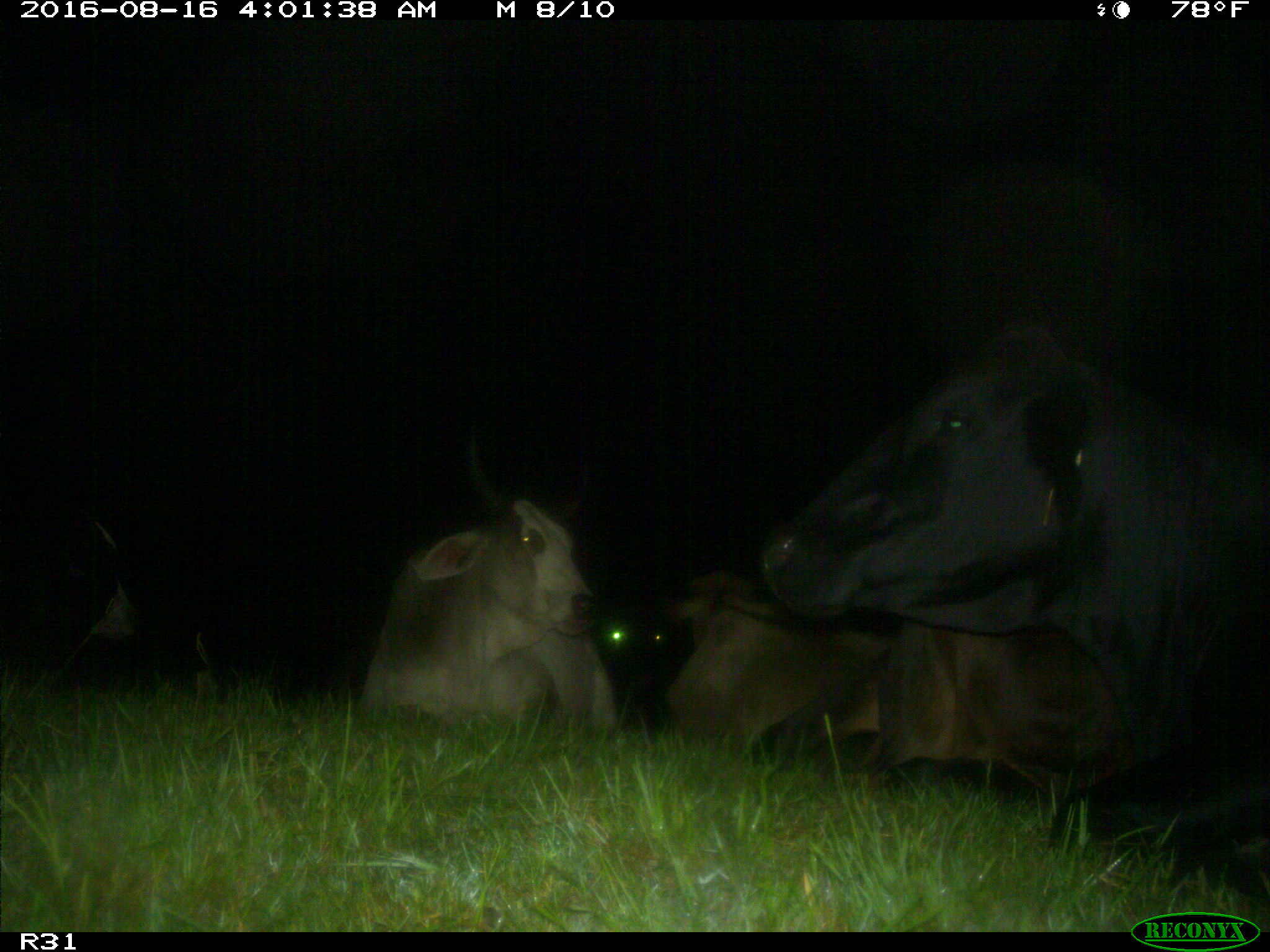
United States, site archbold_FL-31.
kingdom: Animalia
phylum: Chordata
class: Mammalia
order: Artiodactyla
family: Bovidae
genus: Bos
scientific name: Bos taurus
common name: domestic cow